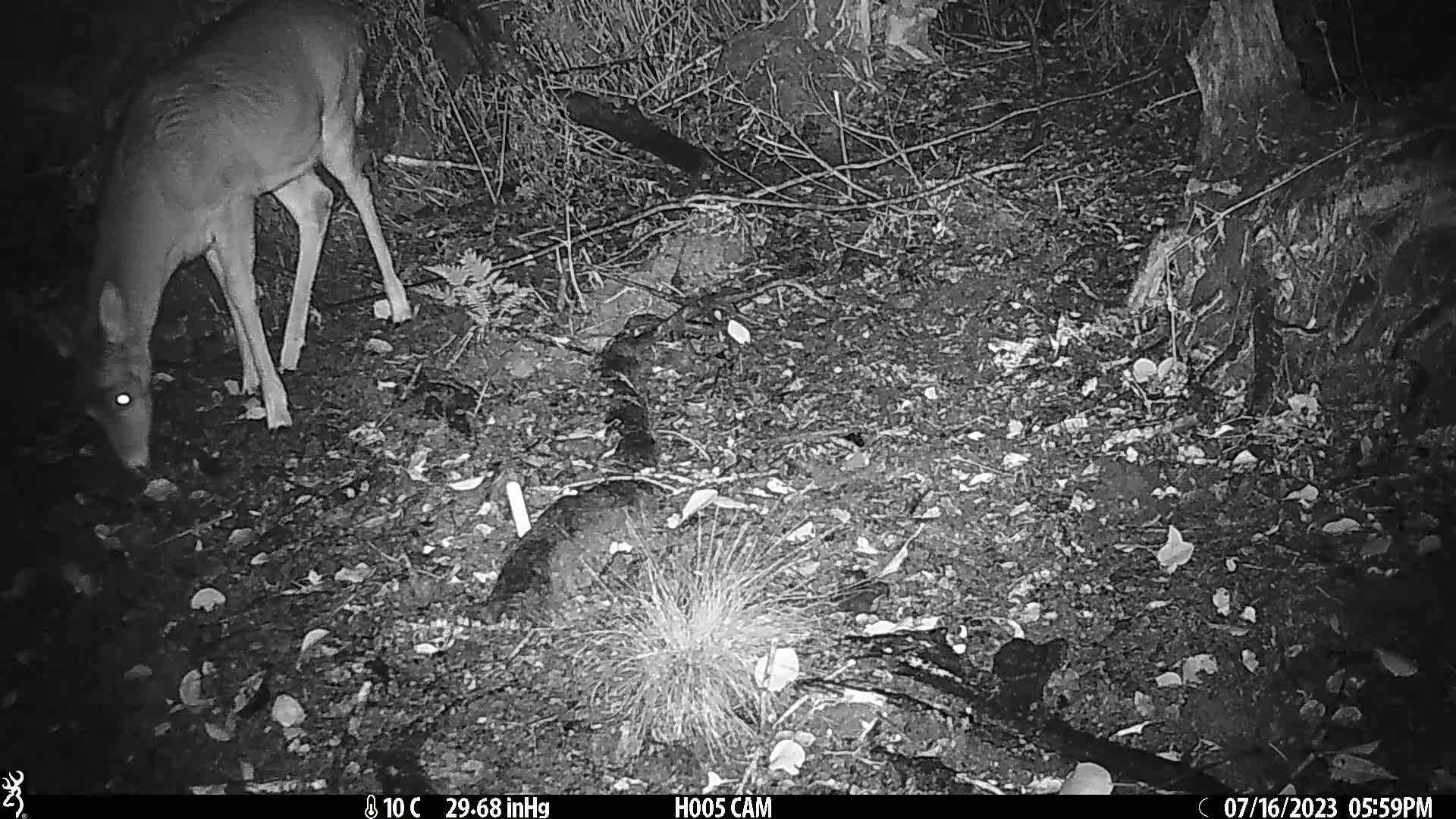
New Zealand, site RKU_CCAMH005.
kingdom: Animalia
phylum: Chordata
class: Mammalia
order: Artiodactyla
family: Cervidae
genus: Odocoileus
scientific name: Odocoileus virginianus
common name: white-tailed deer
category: white tailed deer